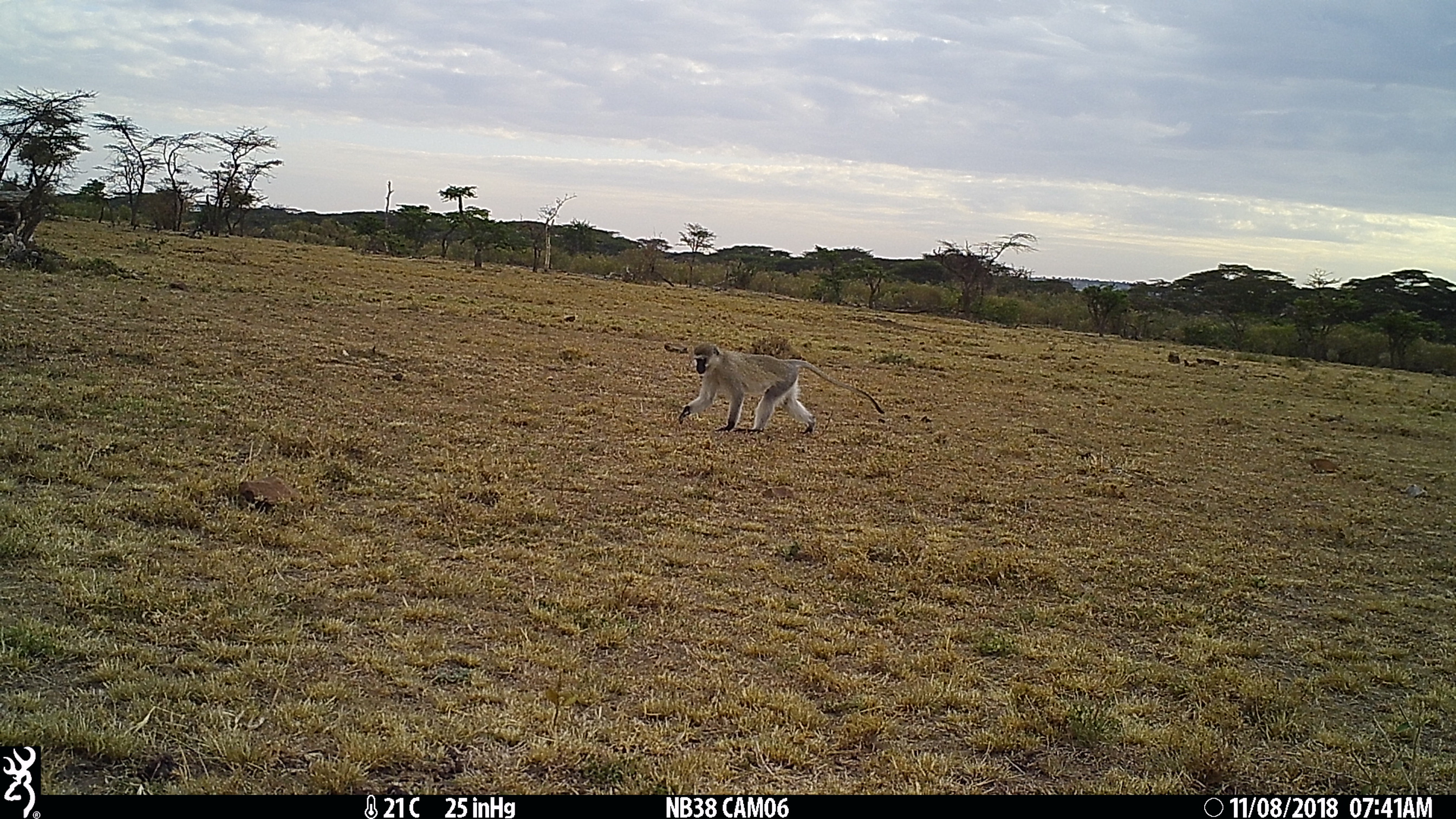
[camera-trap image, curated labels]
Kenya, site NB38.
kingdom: Animalia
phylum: Chordata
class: Mammalia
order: Primates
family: Cercopithecidae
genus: Chlorocebus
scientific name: Chlorocebus pygerythrus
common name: vervet monkey